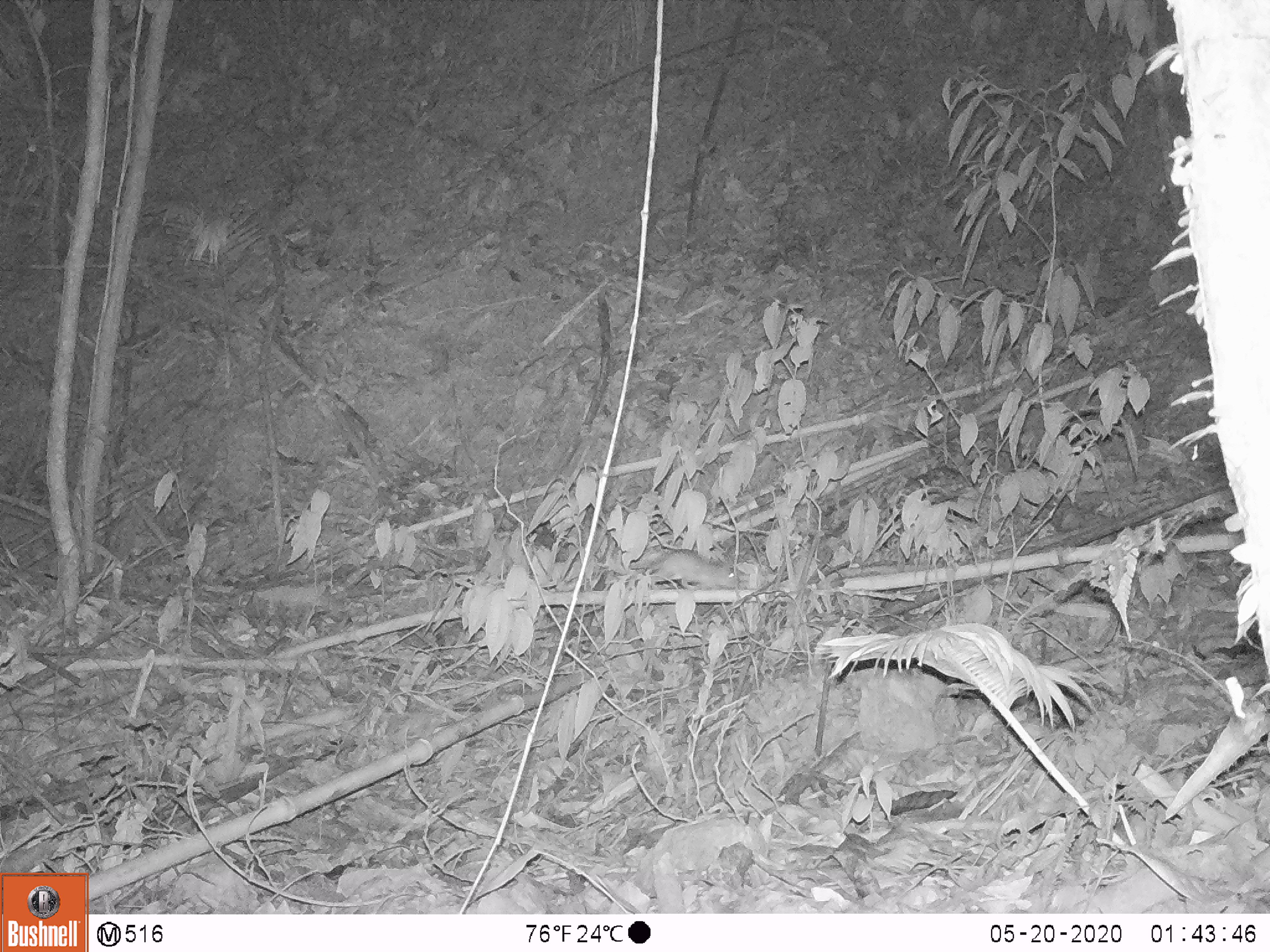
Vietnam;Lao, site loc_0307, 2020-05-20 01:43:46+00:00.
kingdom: Animalia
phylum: Chordata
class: Mammalia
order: Rodentia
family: Muridae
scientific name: Muridae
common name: old-world mice and rats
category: unidentified murid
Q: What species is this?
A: Unidentified murid (old-world mice and rats) (Muridae).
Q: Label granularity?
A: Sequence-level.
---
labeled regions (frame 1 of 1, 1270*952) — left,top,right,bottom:
unidentified murid: 629,549,739,591